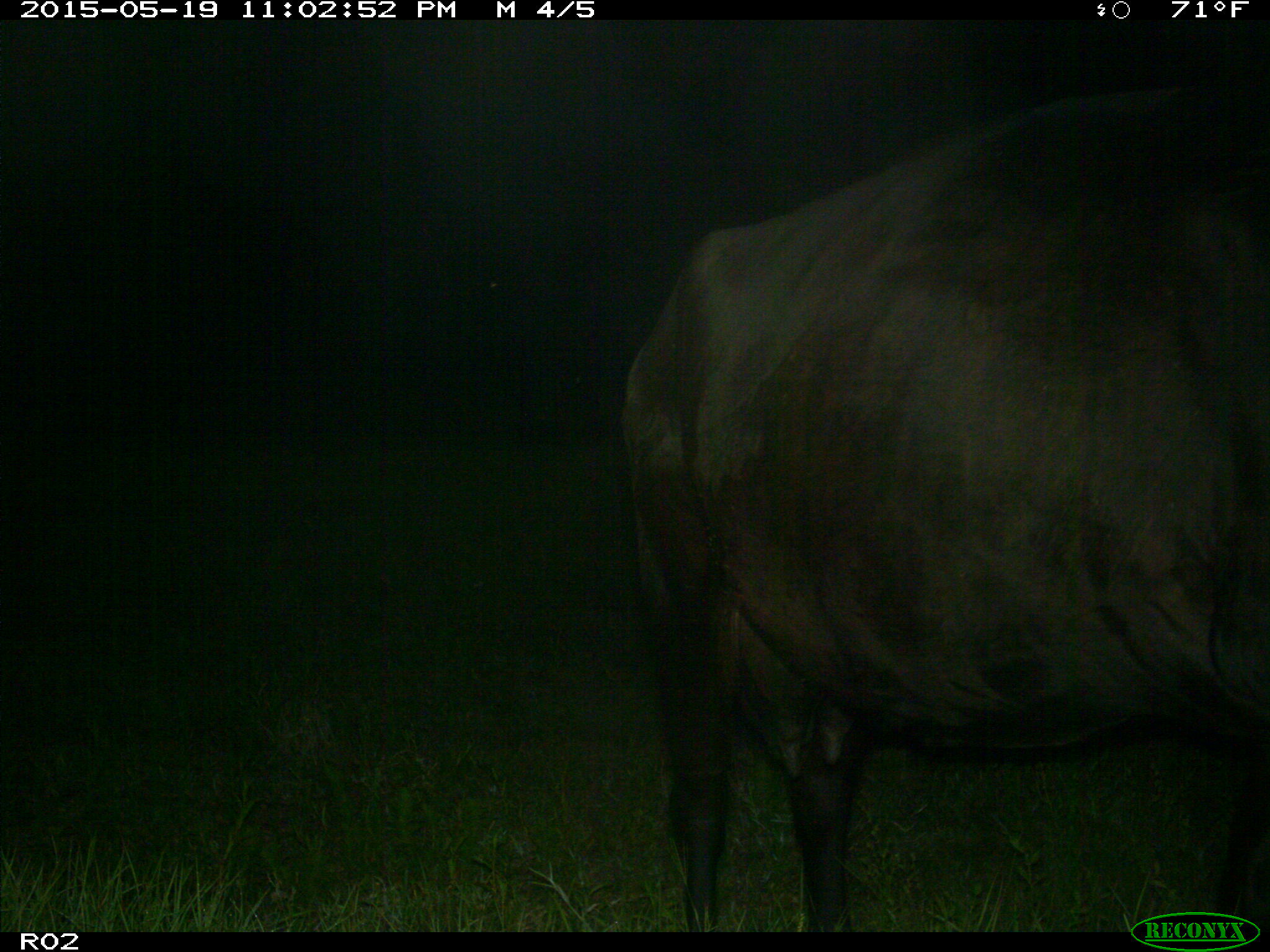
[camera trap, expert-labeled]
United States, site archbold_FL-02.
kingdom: Animalia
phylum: Chordata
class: Mammalia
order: Artiodactyla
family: Bovidae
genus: Bos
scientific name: Bos taurus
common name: domestic cow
Bos taurus (domestic cow).